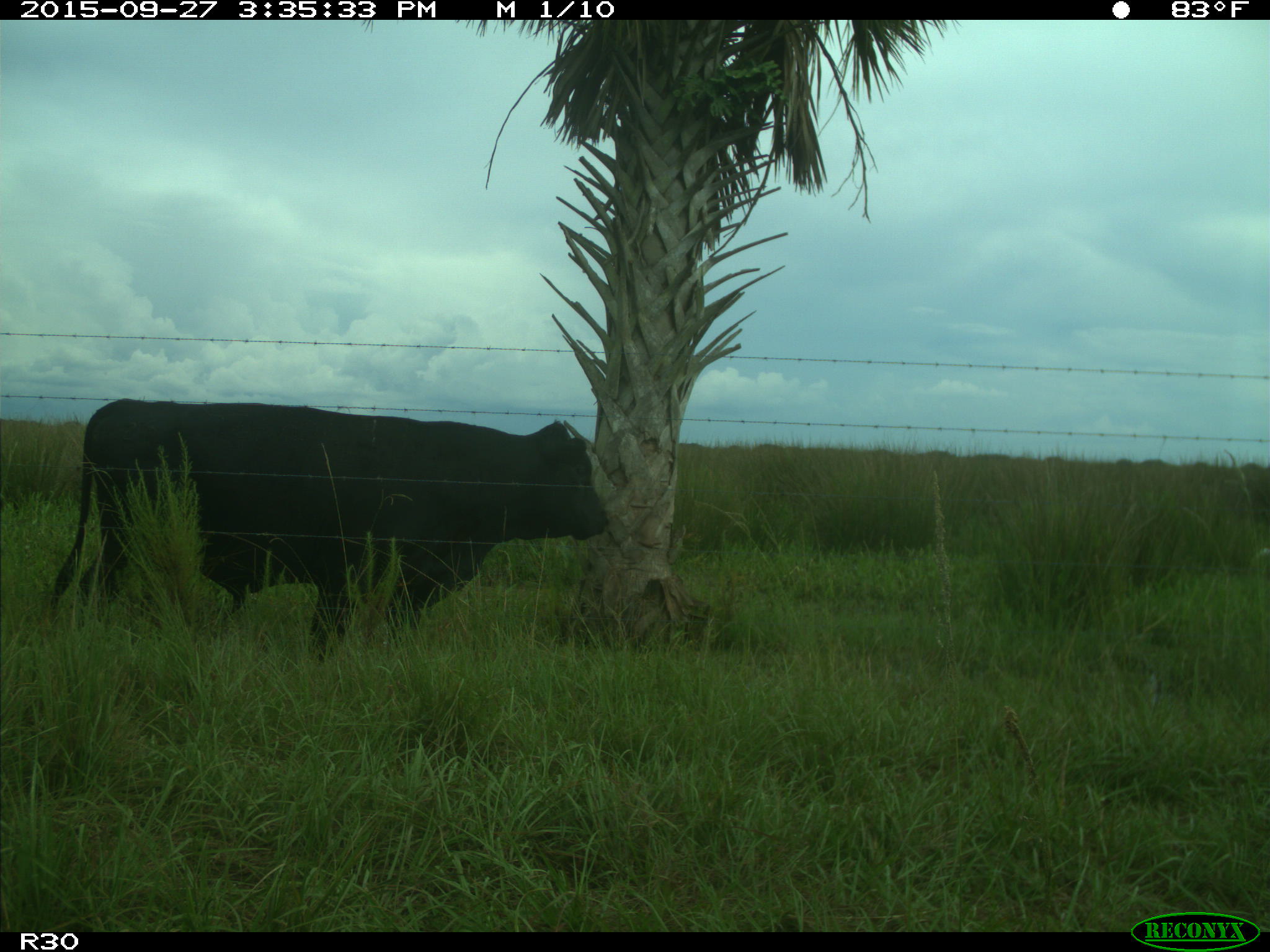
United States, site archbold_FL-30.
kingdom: Animalia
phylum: Chordata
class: Mammalia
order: Artiodactyla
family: Bovidae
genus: Bos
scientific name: Bos taurus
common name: domestic cow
Bos taurus (domestic cow).